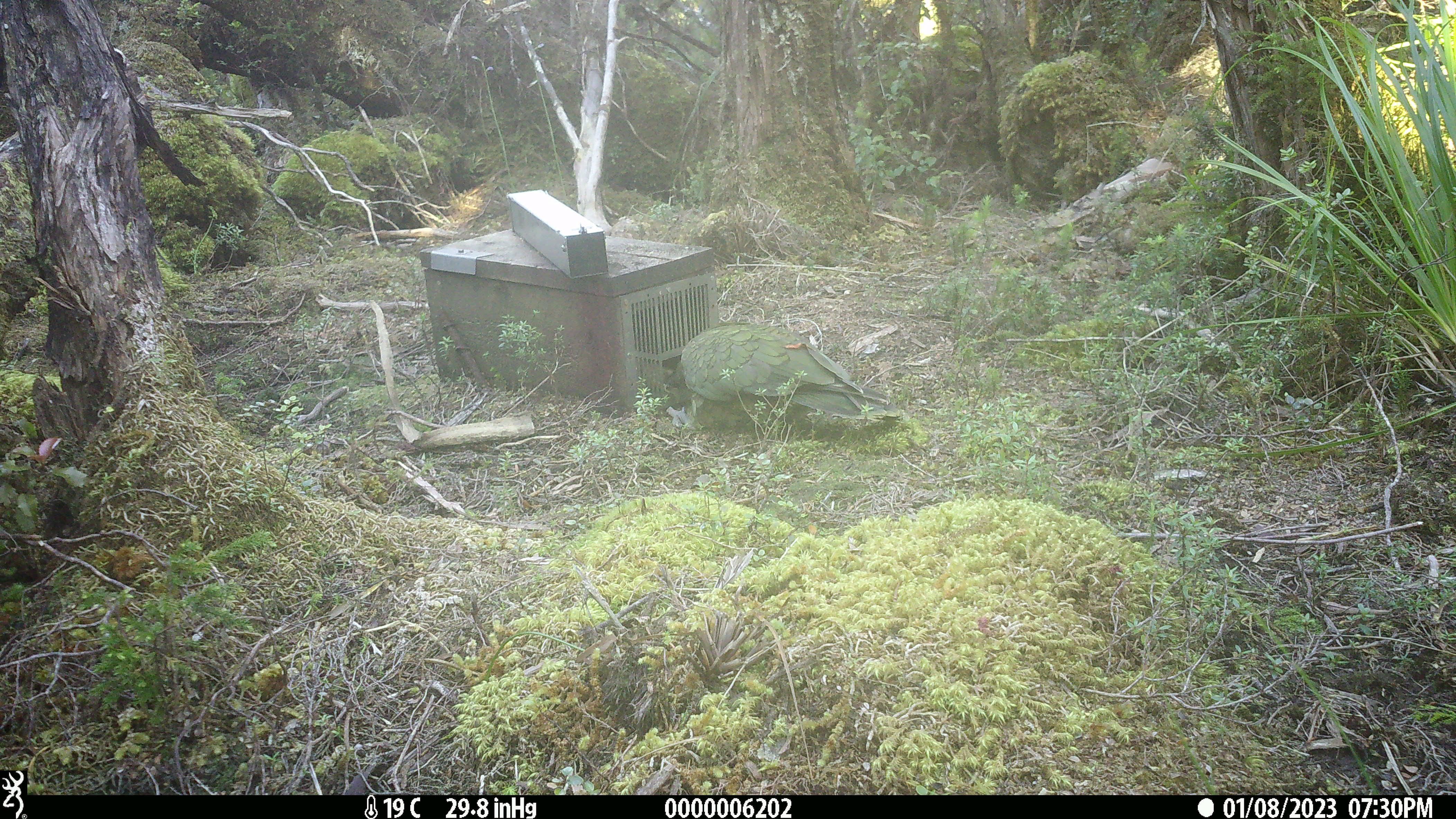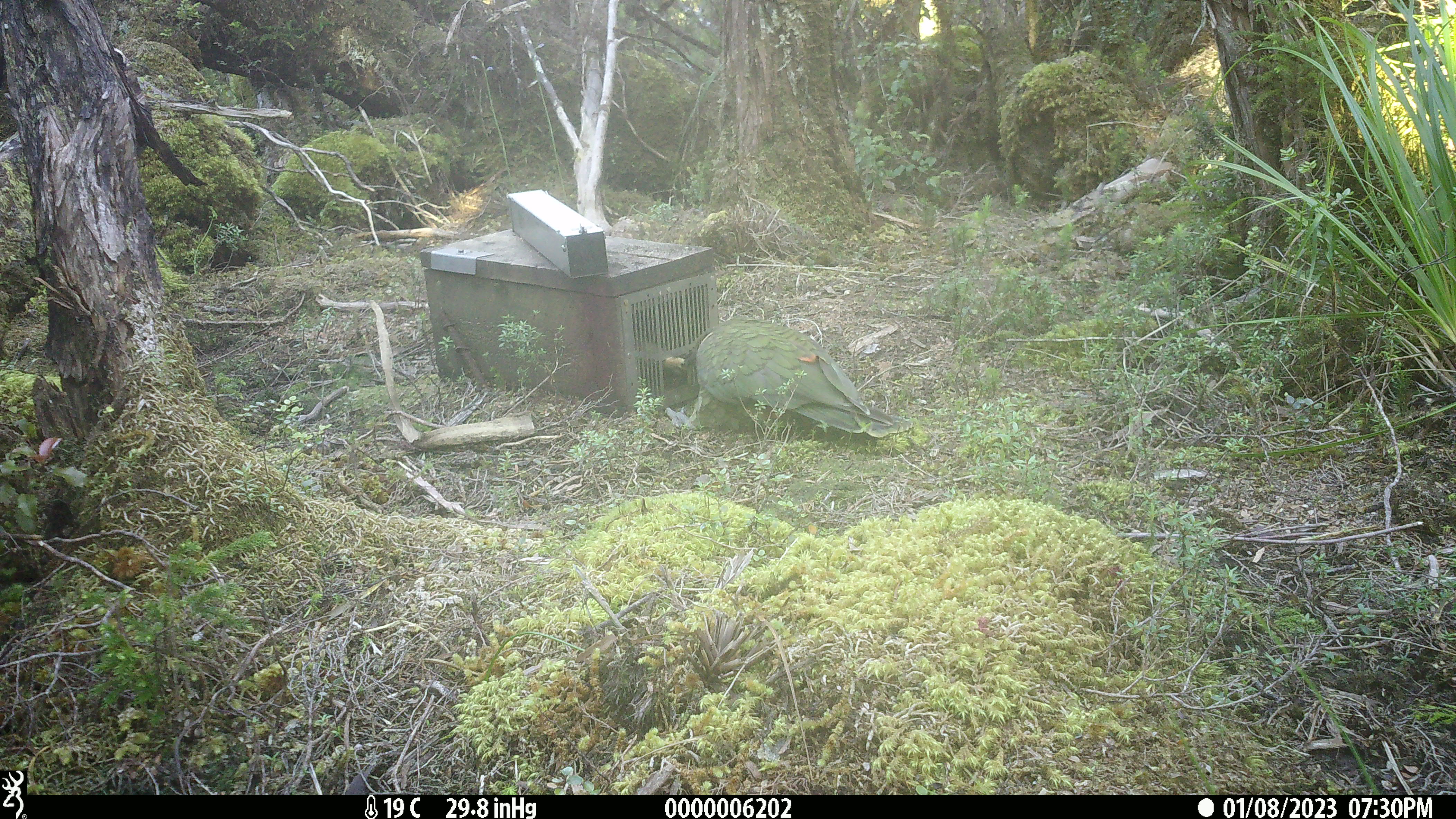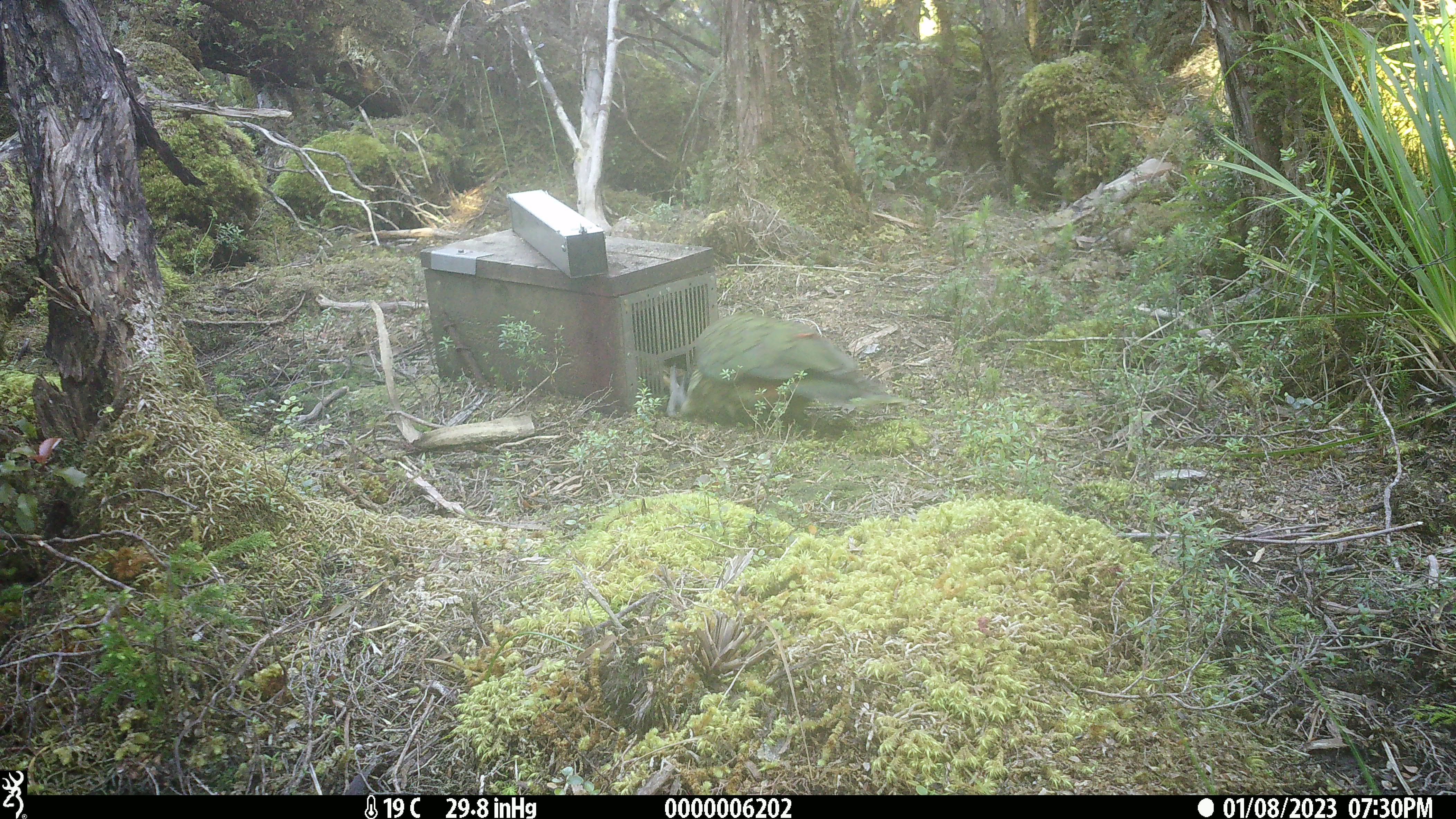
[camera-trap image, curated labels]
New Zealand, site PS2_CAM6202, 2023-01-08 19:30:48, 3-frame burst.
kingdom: Animalia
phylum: Chordata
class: Aves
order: Psittaciformes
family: Strigopidae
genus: Nestor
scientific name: Nestor notabilis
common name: kea